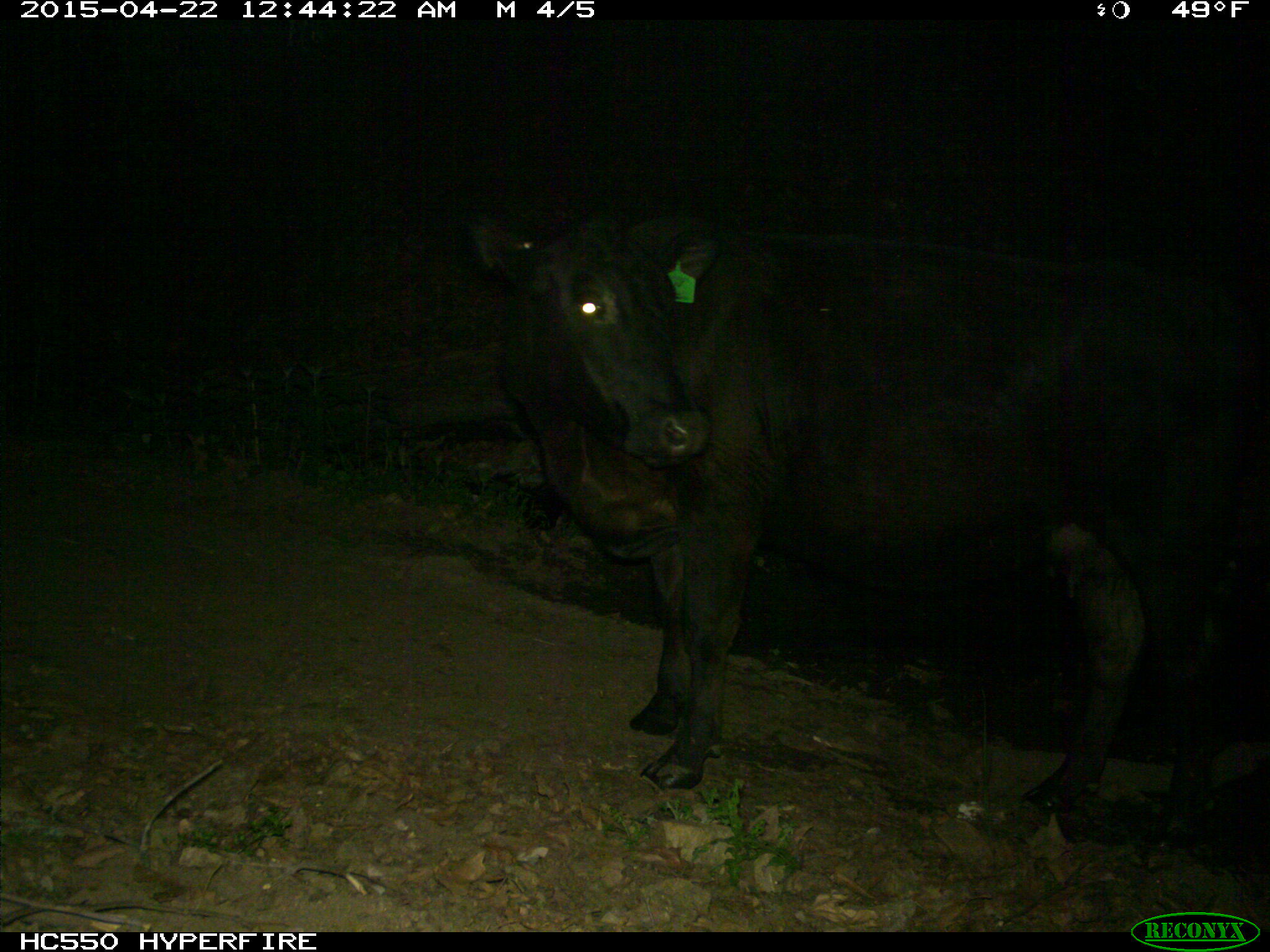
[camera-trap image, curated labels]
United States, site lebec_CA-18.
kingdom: Animalia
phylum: Chordata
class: Mammalia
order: Artiodactyla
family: Bovidae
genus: Bos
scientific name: Bos taurus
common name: domestic cow